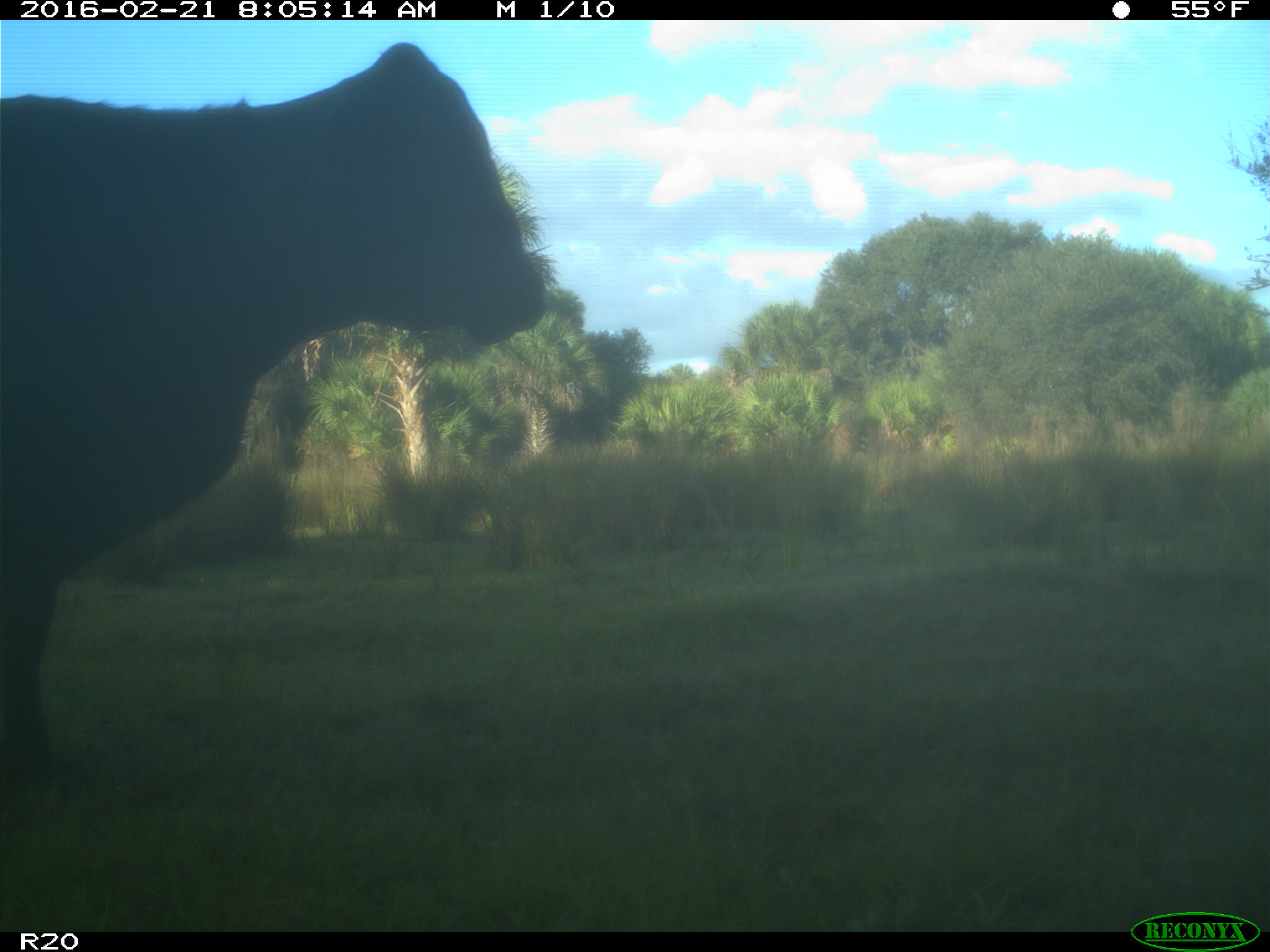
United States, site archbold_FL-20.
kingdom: Animalia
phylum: Chordata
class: Mammalia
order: Artiodactyla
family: Bovidae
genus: Bos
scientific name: Bos taurus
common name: domestic cow